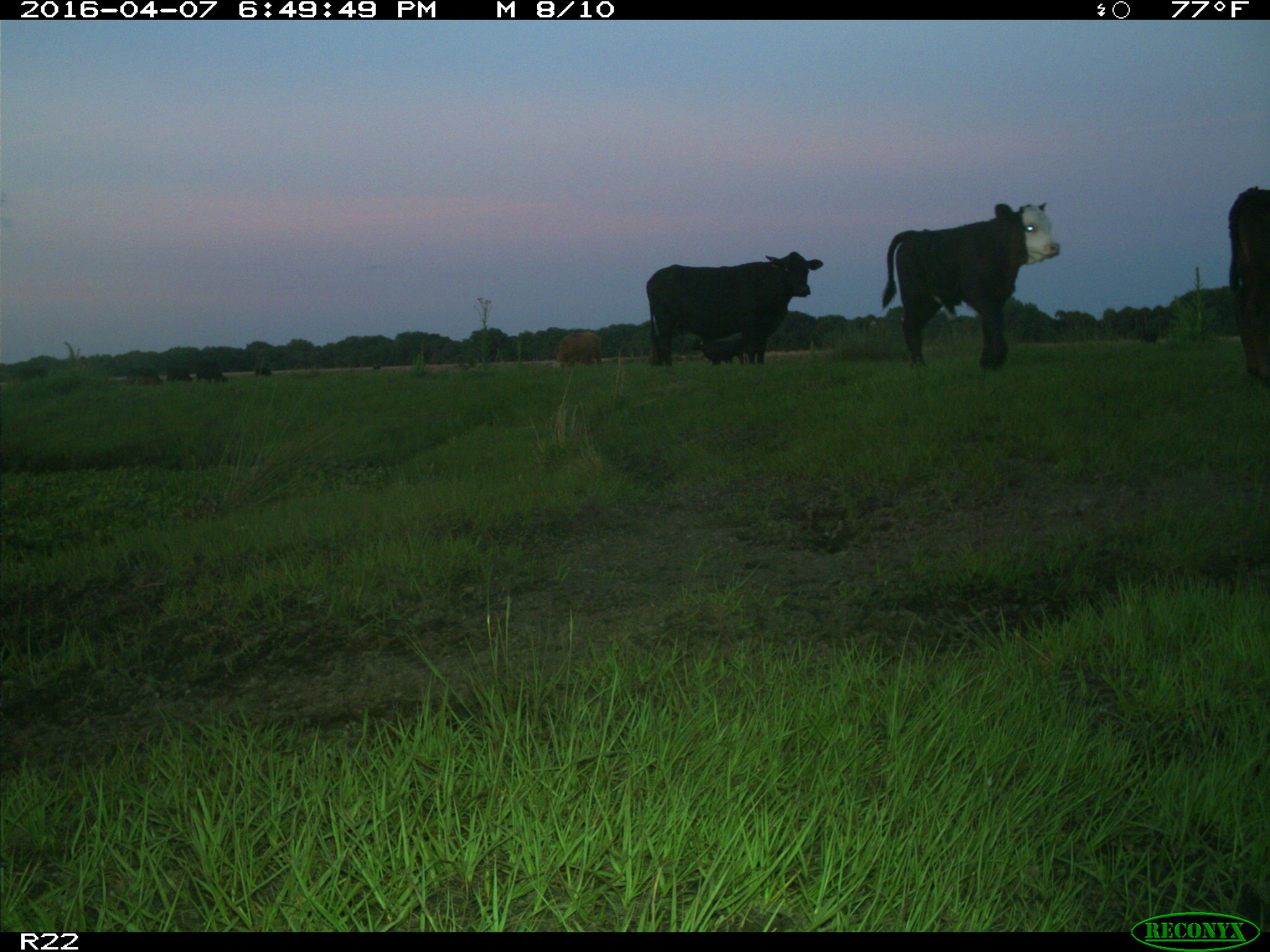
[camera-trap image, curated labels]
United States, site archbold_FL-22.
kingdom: Animalia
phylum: Chordata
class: Mammalia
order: Artiodactyla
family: Bovidae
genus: Bos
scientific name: Bos taurus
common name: domestic cow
Bos taurus (domestic cow).